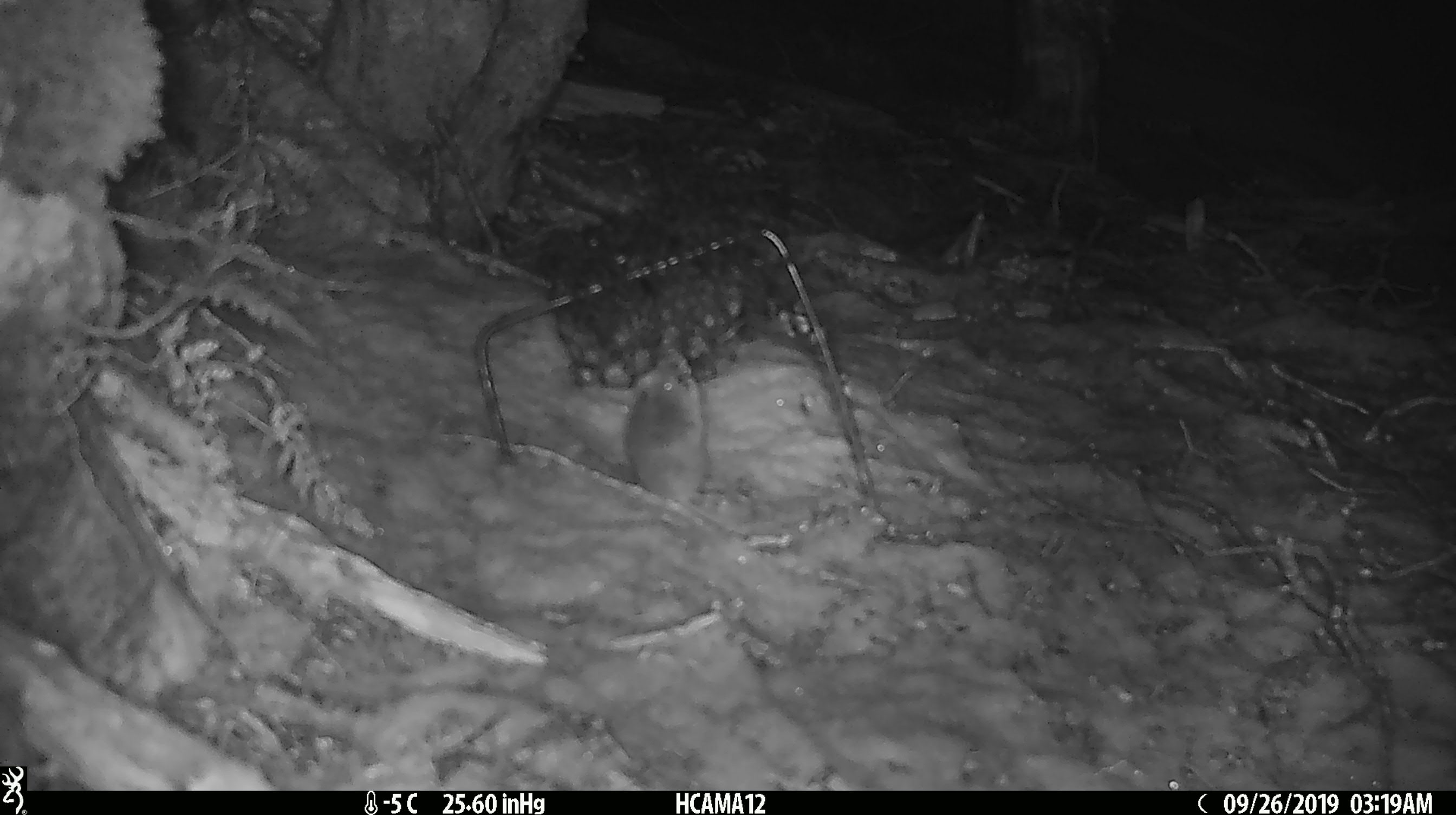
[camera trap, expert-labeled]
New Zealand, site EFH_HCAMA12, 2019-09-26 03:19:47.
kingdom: Animalia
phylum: Chordata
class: Mammalia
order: Rodentia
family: Muridae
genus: Mus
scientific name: Mus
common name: mouse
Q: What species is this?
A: Mouse (Mus).